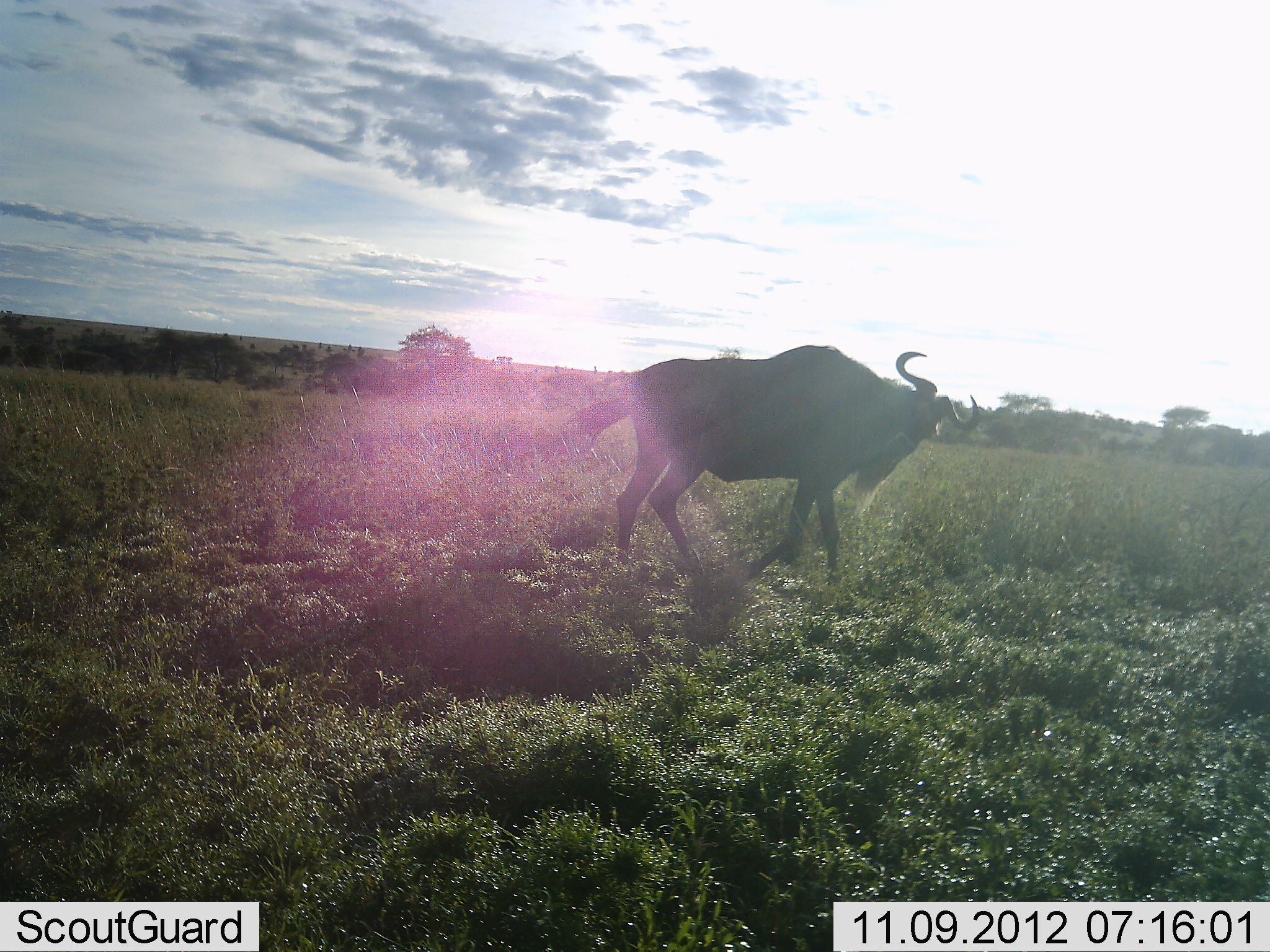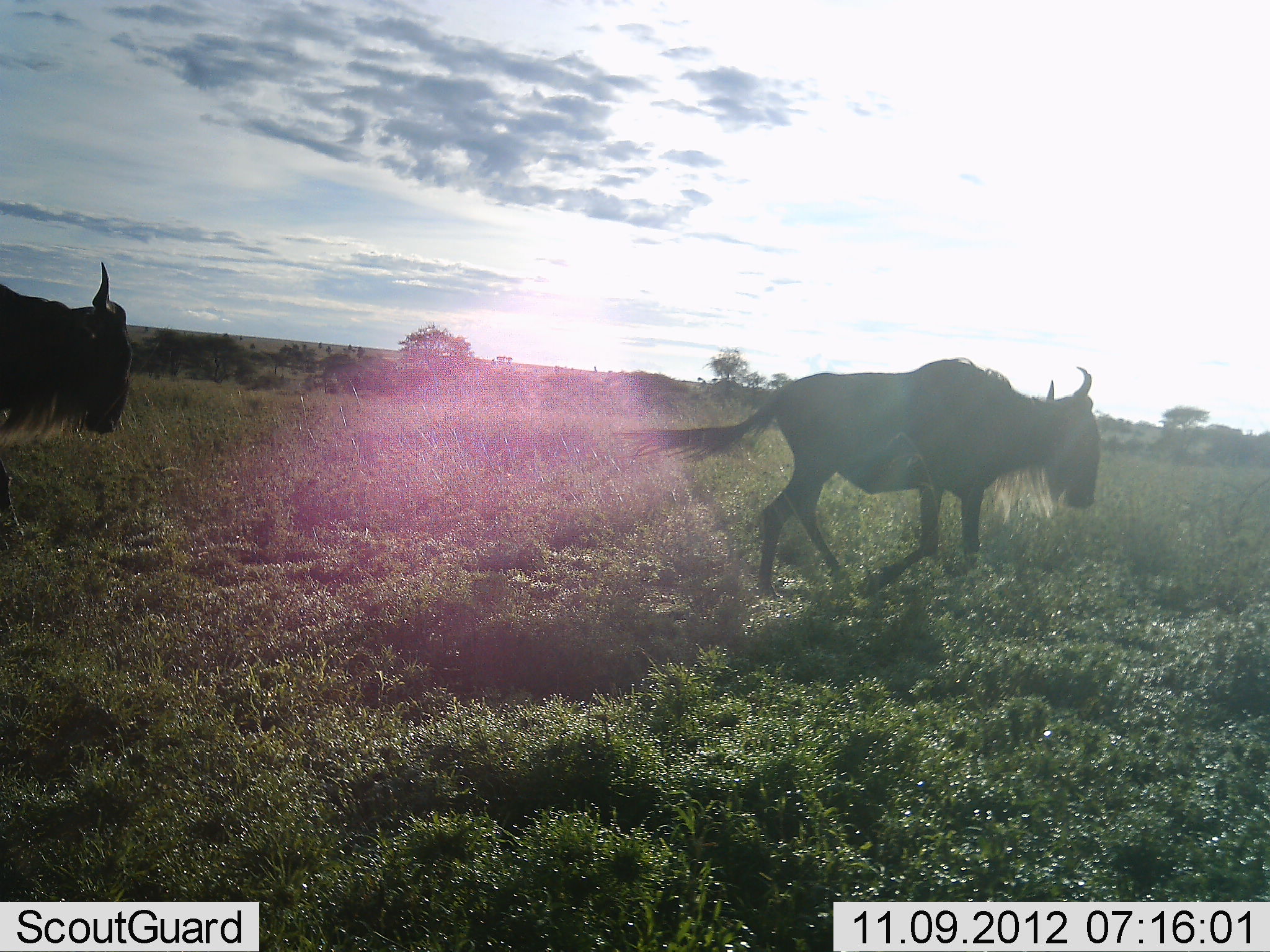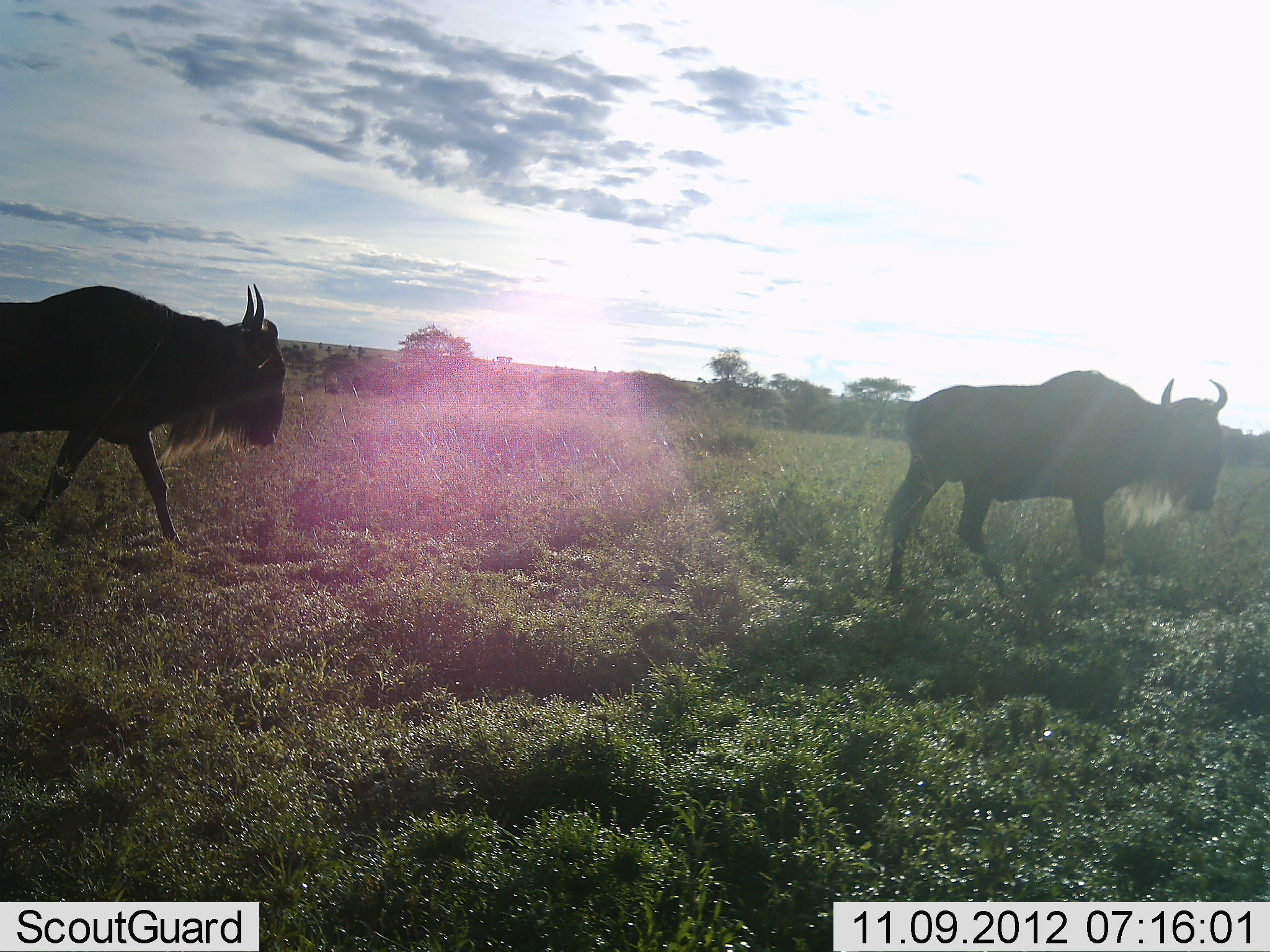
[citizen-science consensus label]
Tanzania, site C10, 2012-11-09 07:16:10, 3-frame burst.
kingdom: Animalia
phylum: Chordata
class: Mammalia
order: Artiodactyla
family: Bovidae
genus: Connochaetes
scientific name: Connochaetes taurinus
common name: blue wildebeest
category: wildebeest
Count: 2.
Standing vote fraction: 10%.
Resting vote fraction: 0%.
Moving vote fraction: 90%.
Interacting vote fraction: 0%.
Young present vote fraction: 0%.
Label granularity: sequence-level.